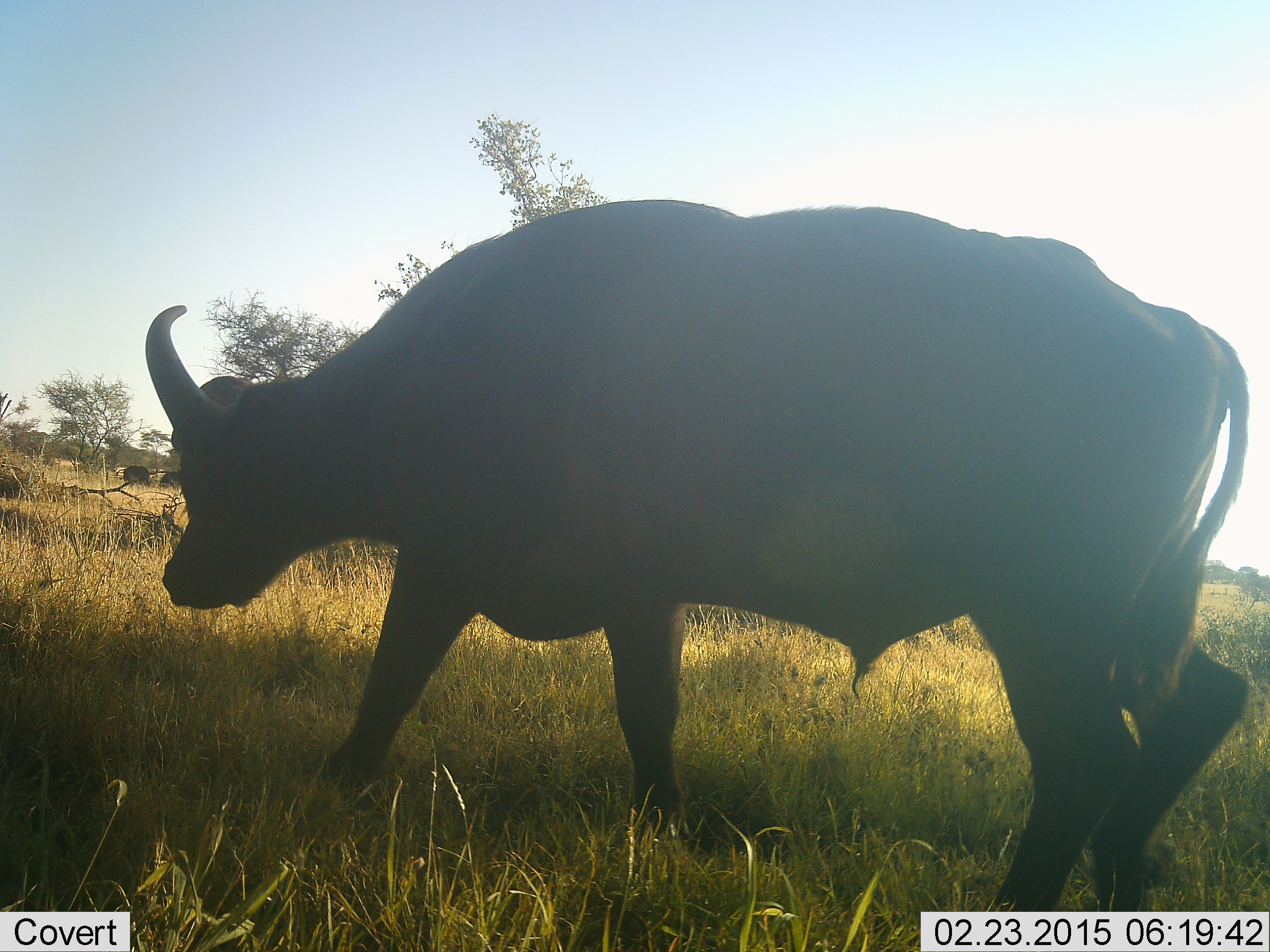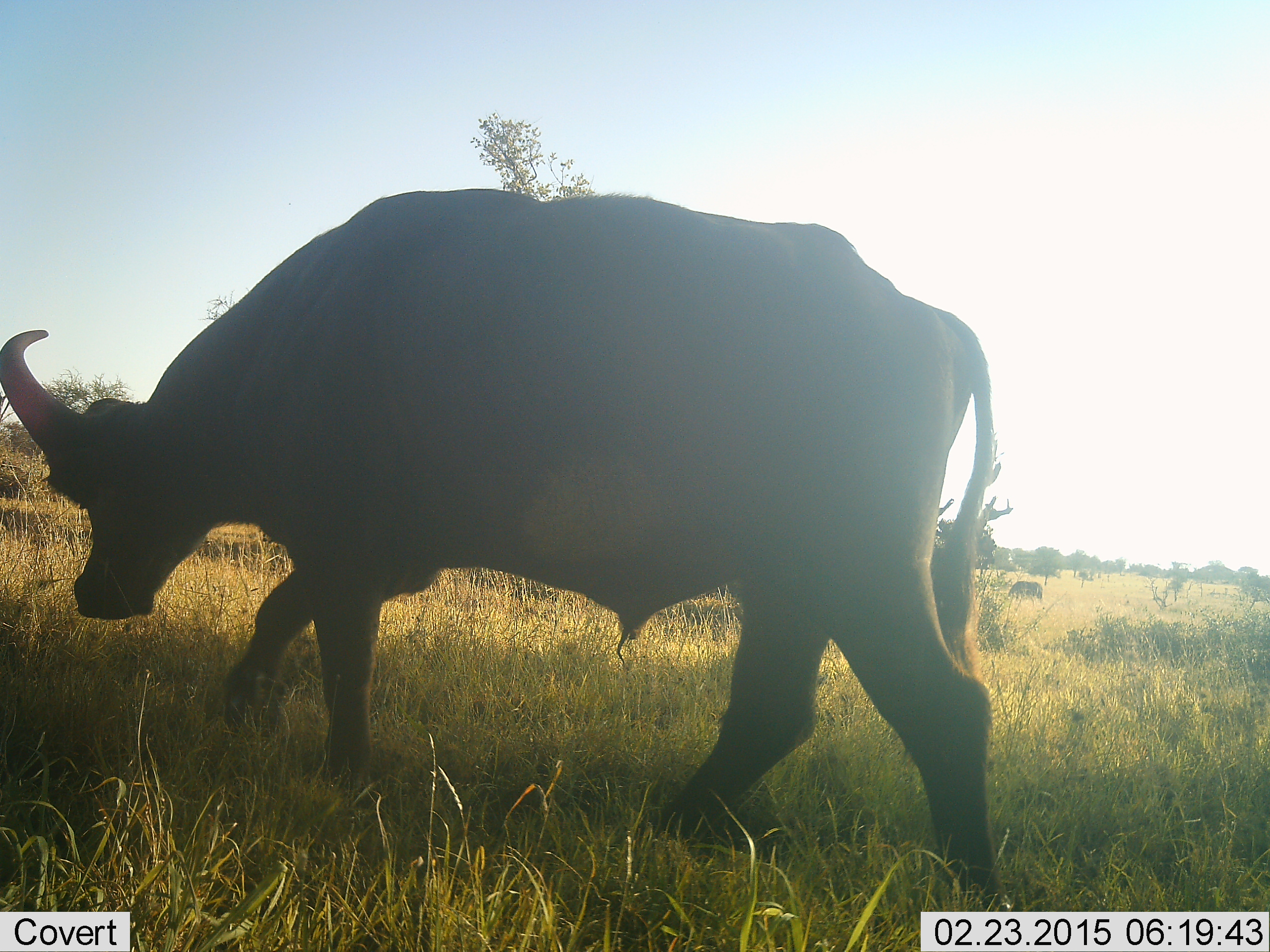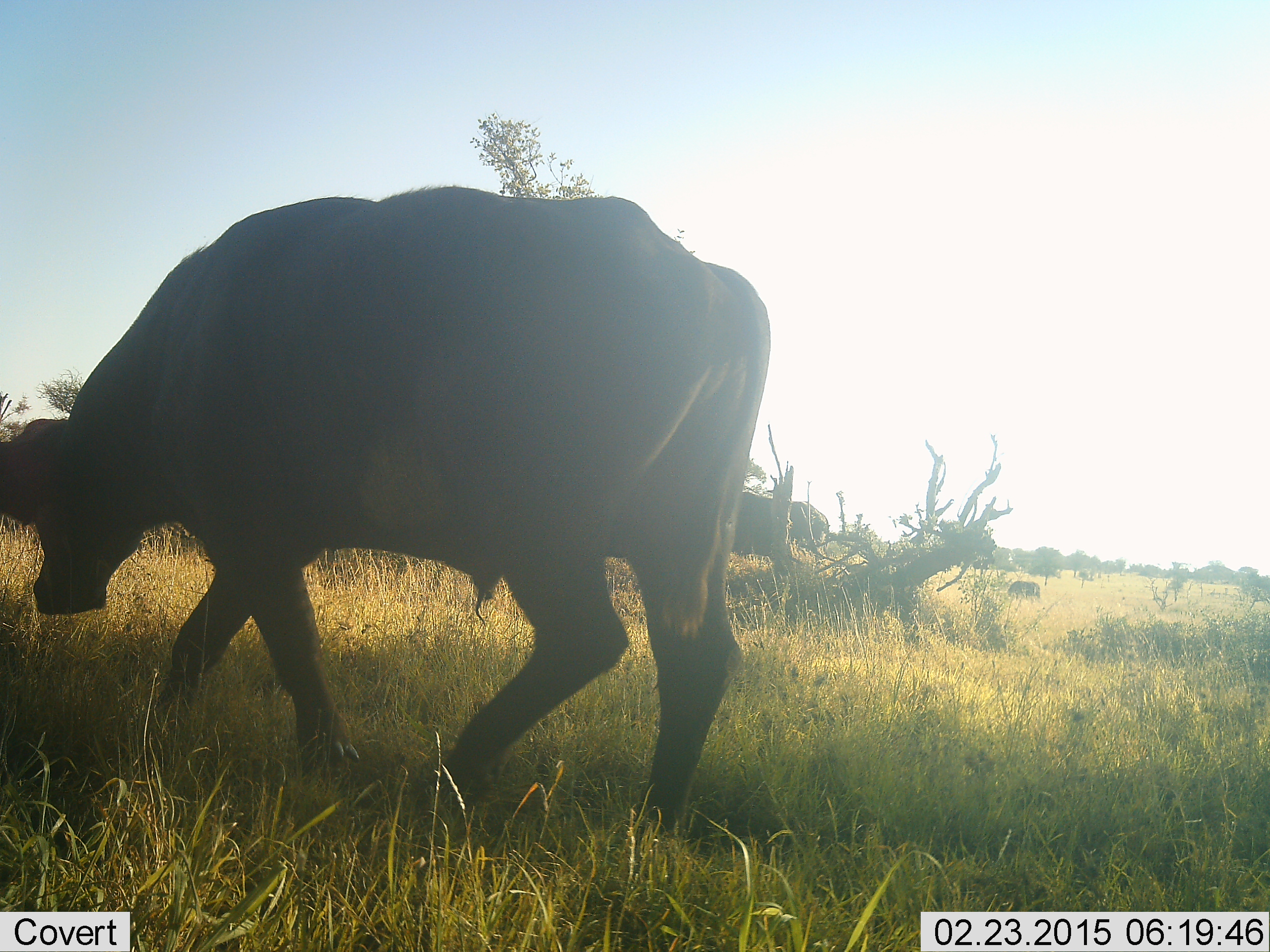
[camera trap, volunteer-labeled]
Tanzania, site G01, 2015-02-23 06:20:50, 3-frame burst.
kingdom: Animalia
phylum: Chordata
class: Mammalia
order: Artiodactyla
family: Bovidae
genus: Syncerus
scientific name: Syncerus caffer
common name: cape buffalo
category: buffalo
Buffalo (cape buffalo) (Syncerus caffer), count 1. Behavior (volunteer vote fractions): standing 20%, resting 0%, moving 100%, interacting 0%. Young present (vote fraction): 0%. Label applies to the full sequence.